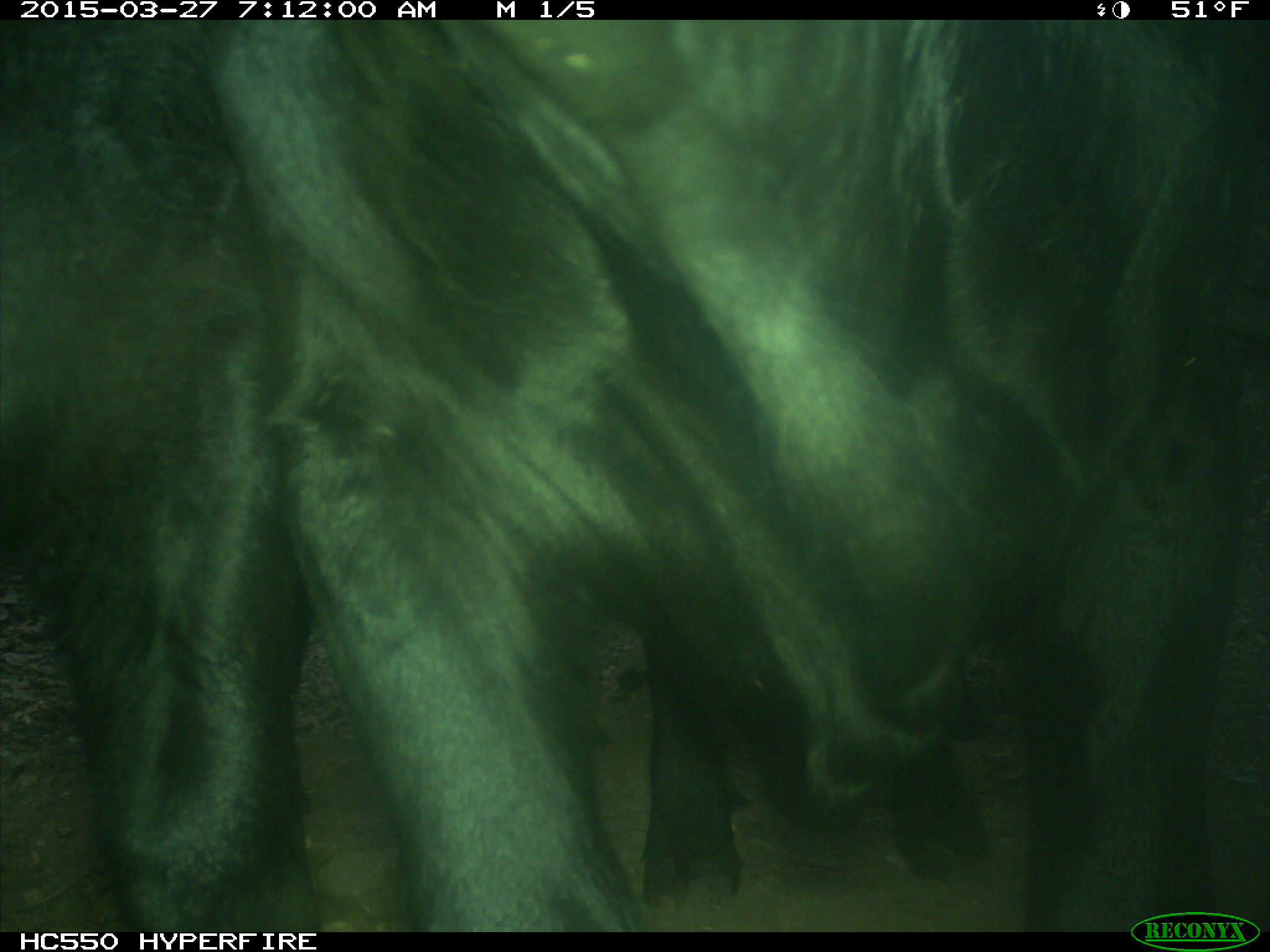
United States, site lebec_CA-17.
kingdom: Animalia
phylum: Chordata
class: Mammalia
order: Artiodactyla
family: Bovidae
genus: Bos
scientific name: Bos taurus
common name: domestic cow